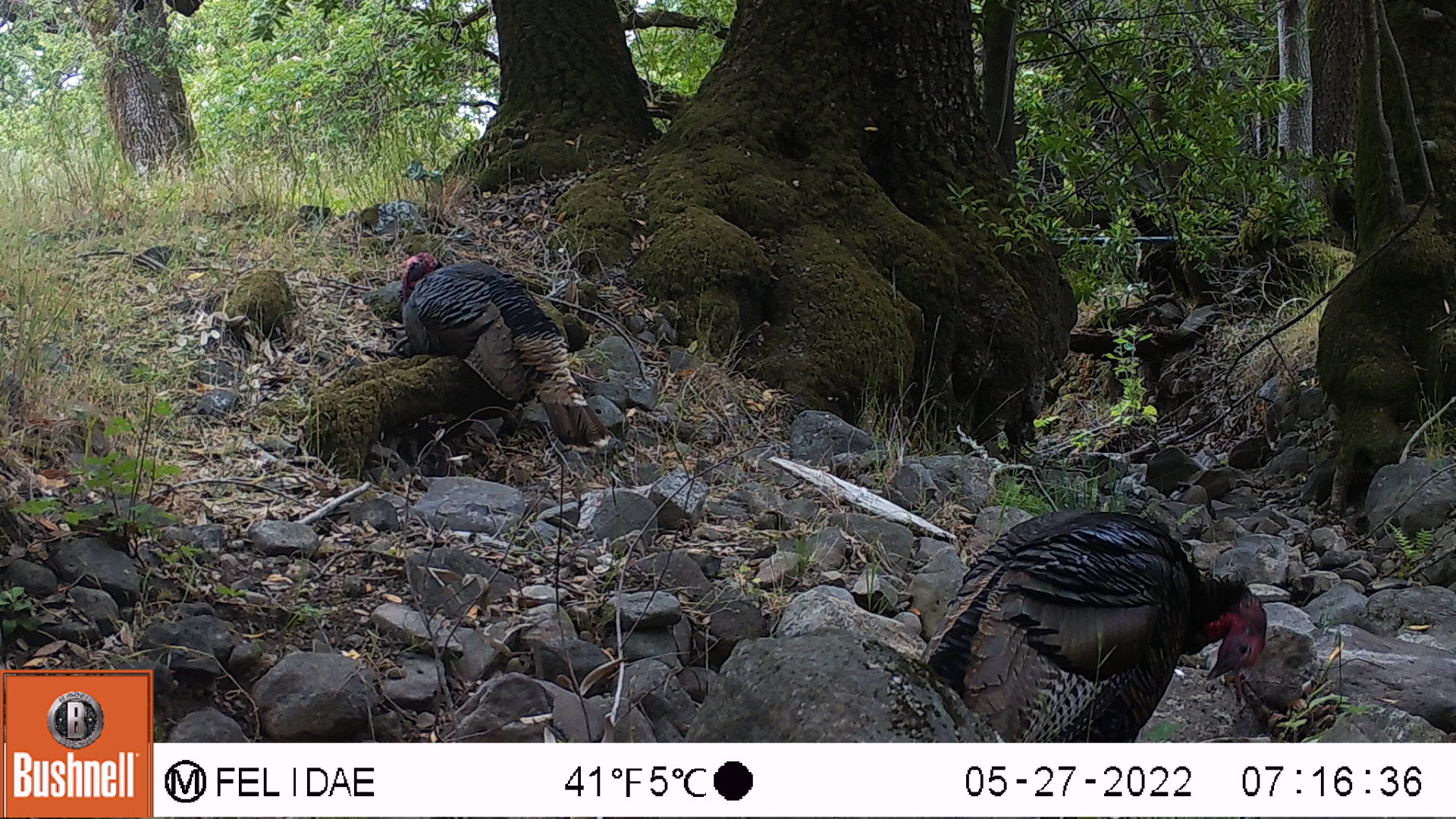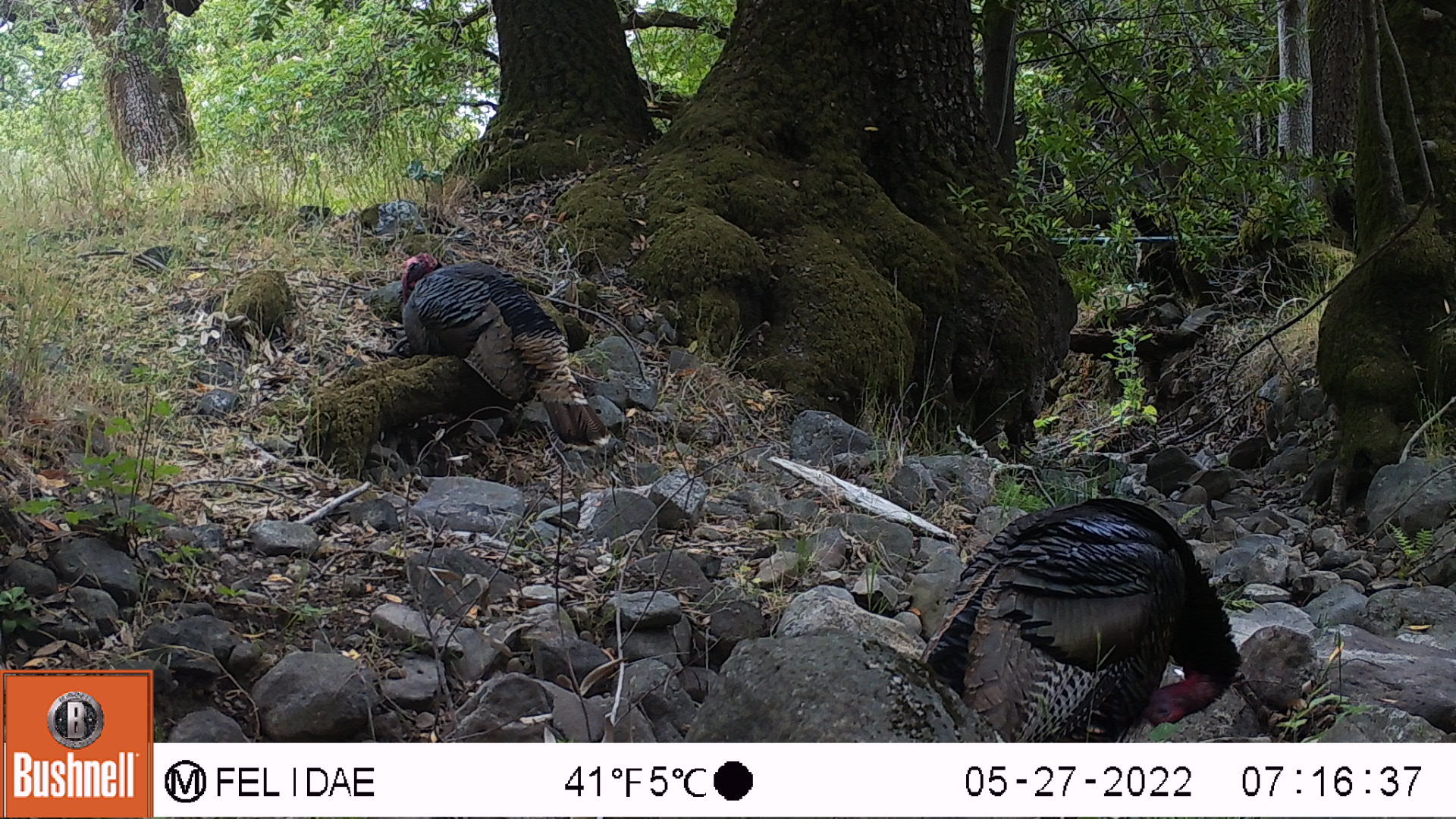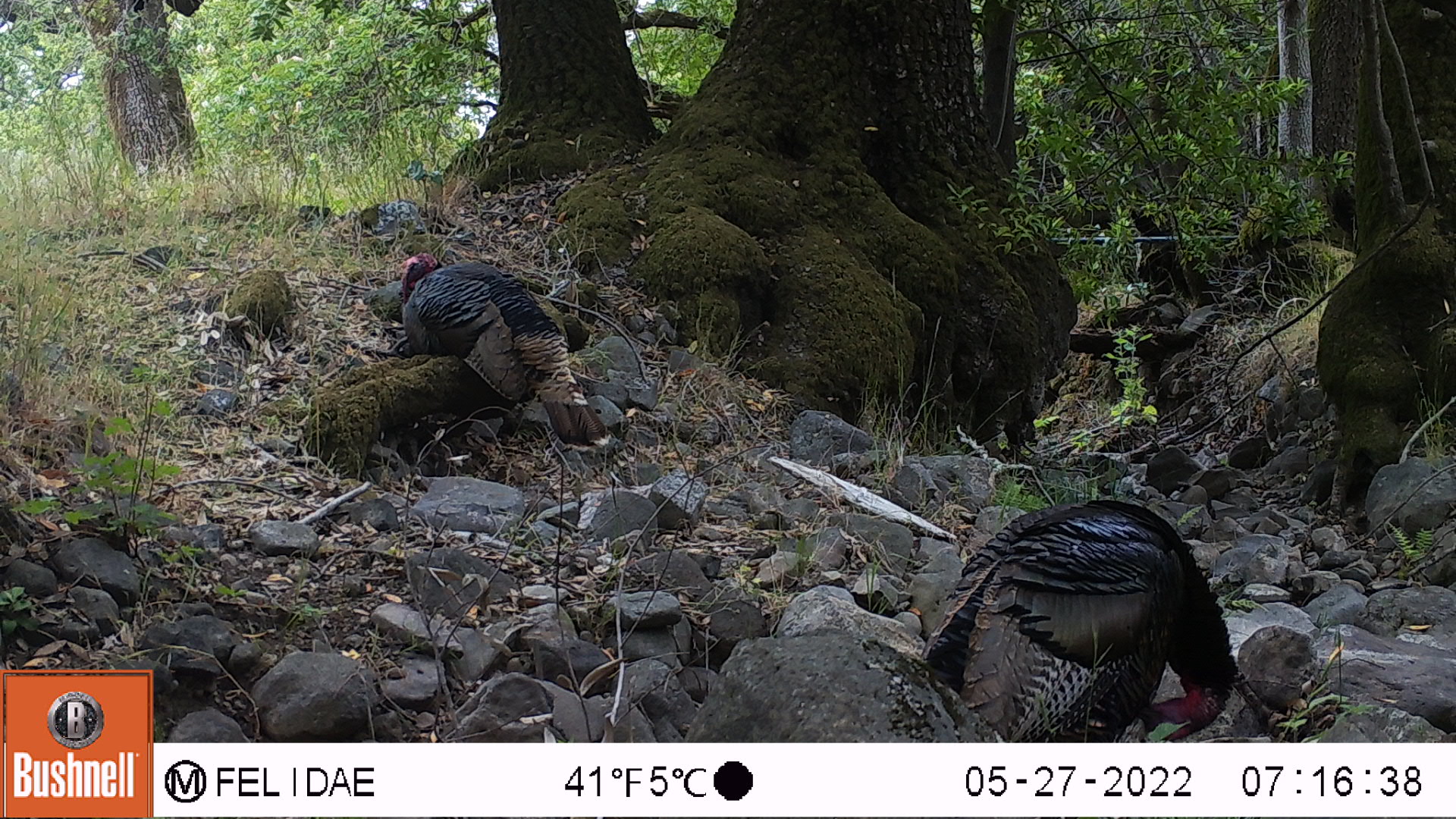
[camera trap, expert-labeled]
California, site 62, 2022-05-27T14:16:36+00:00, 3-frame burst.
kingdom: Animalia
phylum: Chordata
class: Aves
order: Galliformes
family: Phasianidae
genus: Meleagris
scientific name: Meleagris gallopavo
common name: turkey